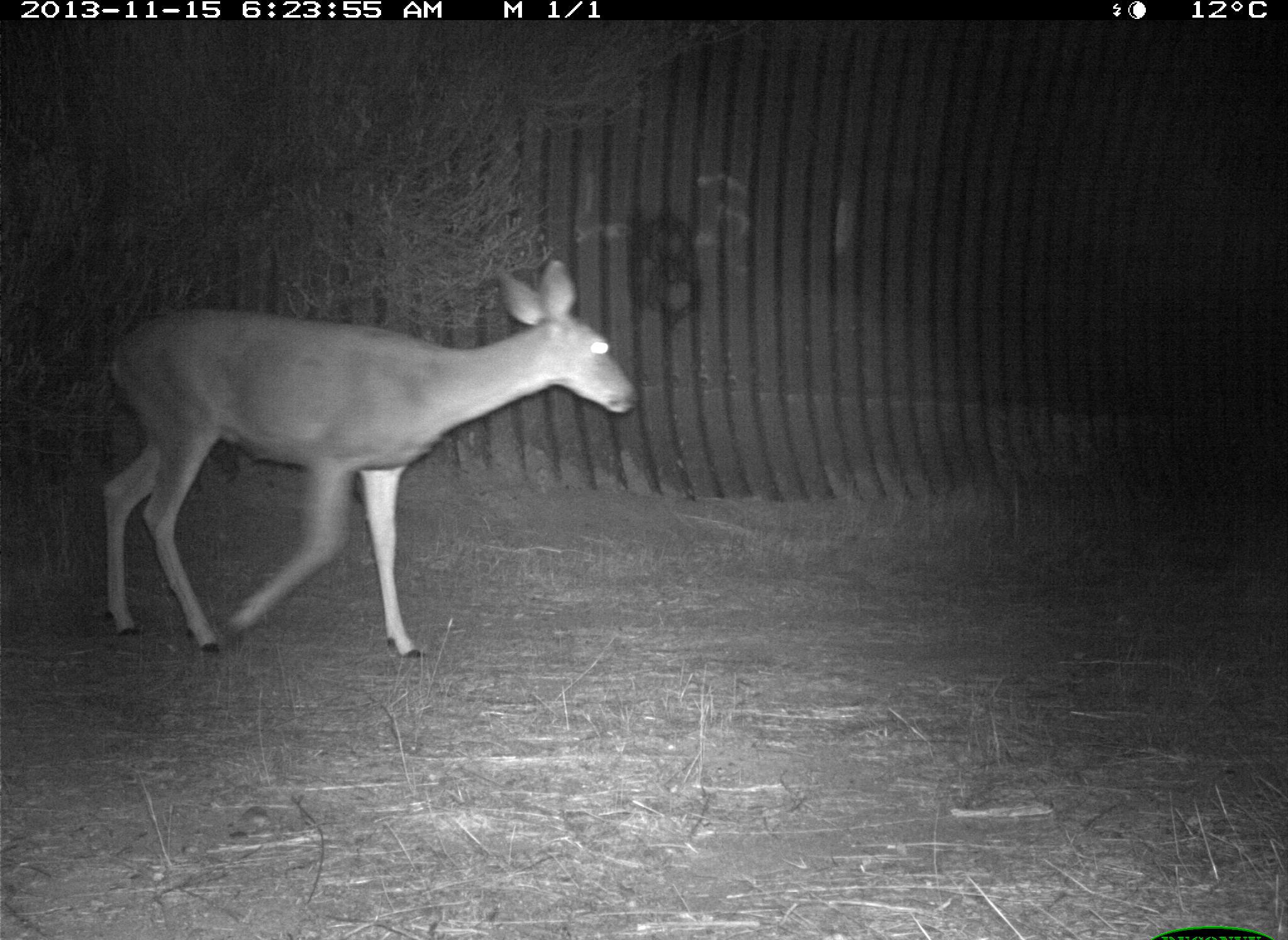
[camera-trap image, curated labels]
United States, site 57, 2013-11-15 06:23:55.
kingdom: Animalia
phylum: Chordata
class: Mammalia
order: Artiodactyla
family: Cervidae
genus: Odocoileus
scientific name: Odocoileus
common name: deer